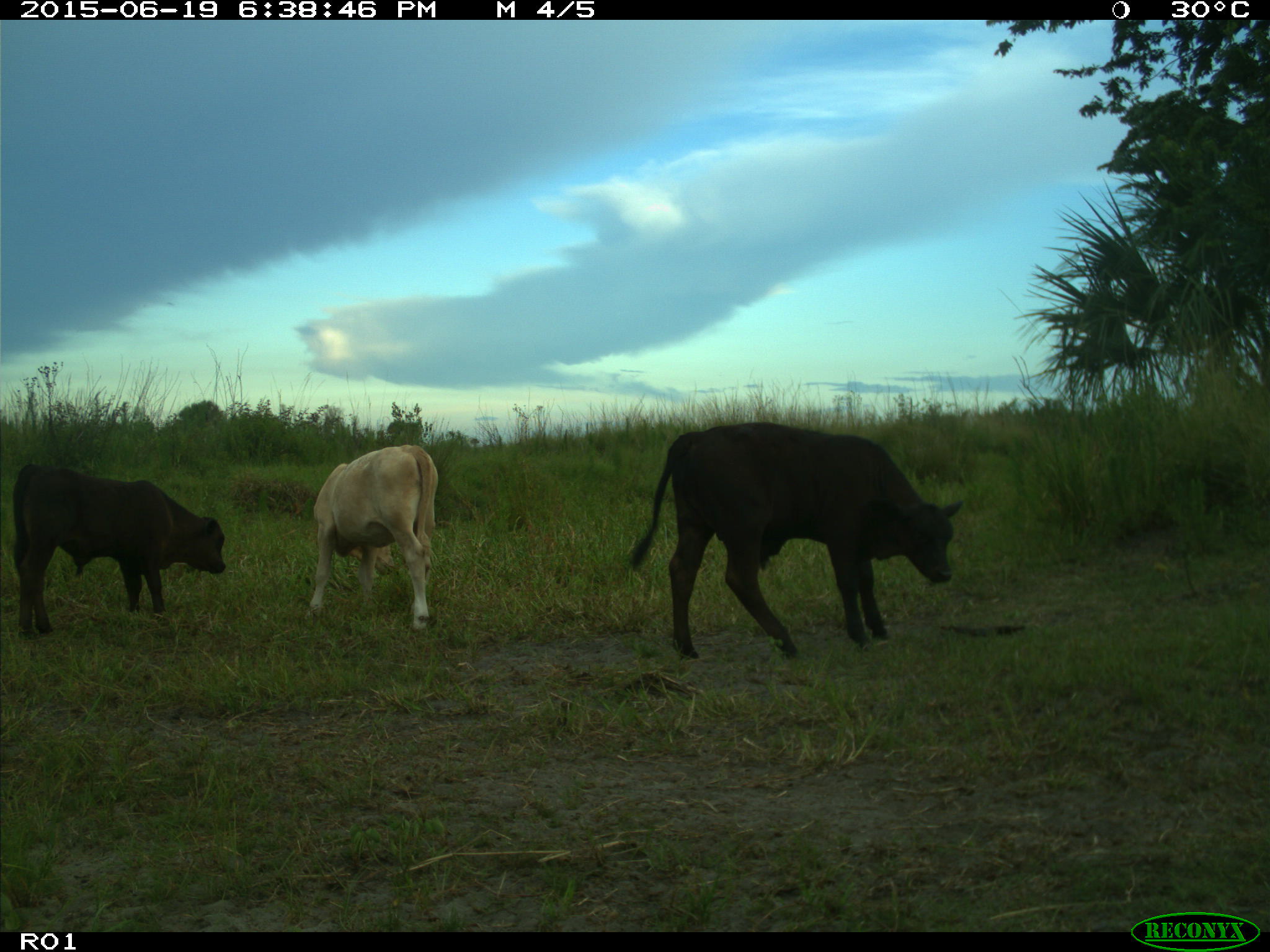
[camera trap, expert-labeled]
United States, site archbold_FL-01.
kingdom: Animalia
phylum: Chordata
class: Mammalia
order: Artiodactyla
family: Bovidae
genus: Bos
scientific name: Bos taurus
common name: domestic cow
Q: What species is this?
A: Bos taurus (domestic cow).